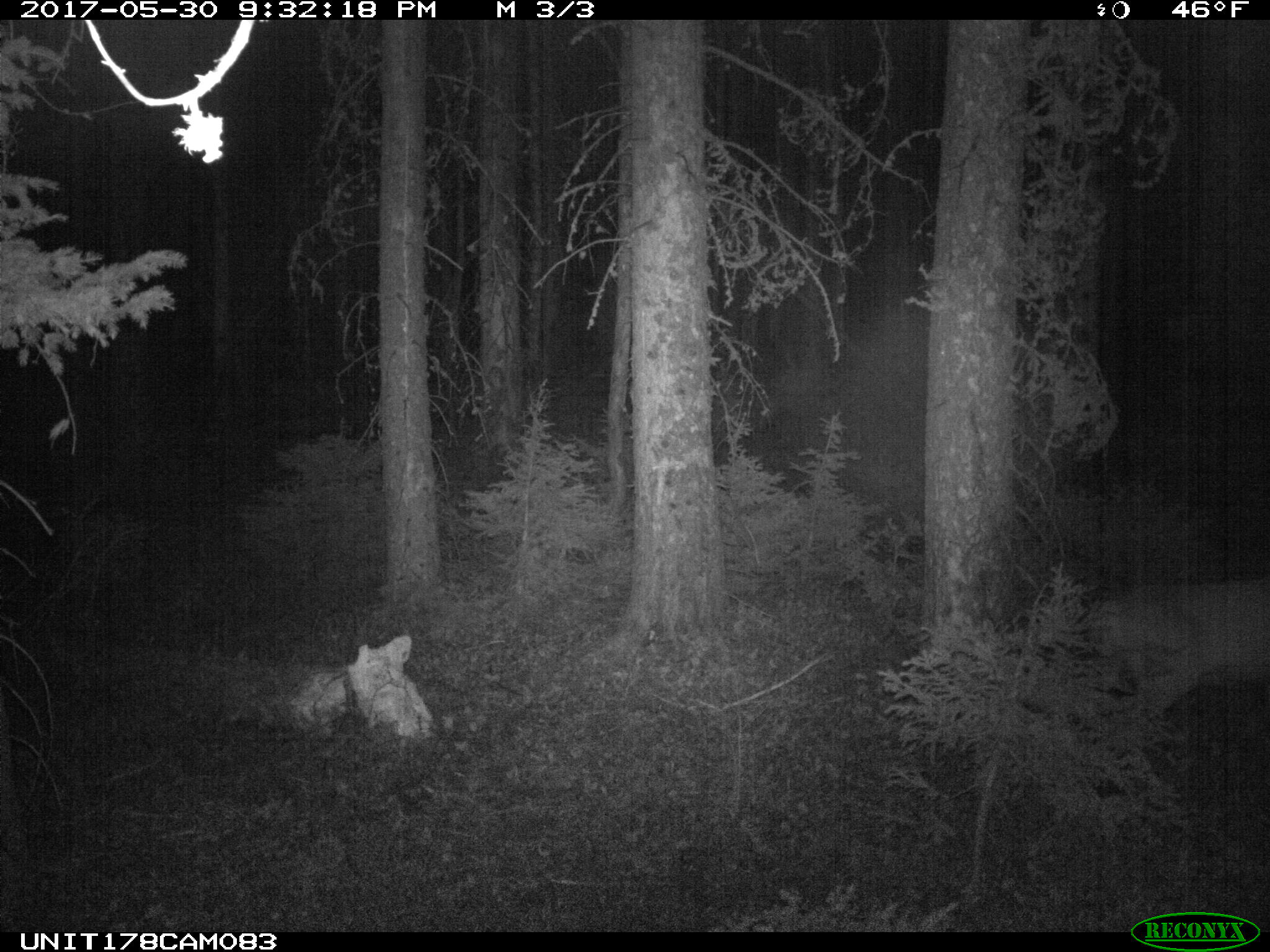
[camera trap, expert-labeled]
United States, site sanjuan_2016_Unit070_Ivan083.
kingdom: Animalia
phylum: Chordata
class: Mammalia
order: Artiodactyla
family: Cervidae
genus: Odocoileus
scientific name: Odocoileus hemionus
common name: mule deer